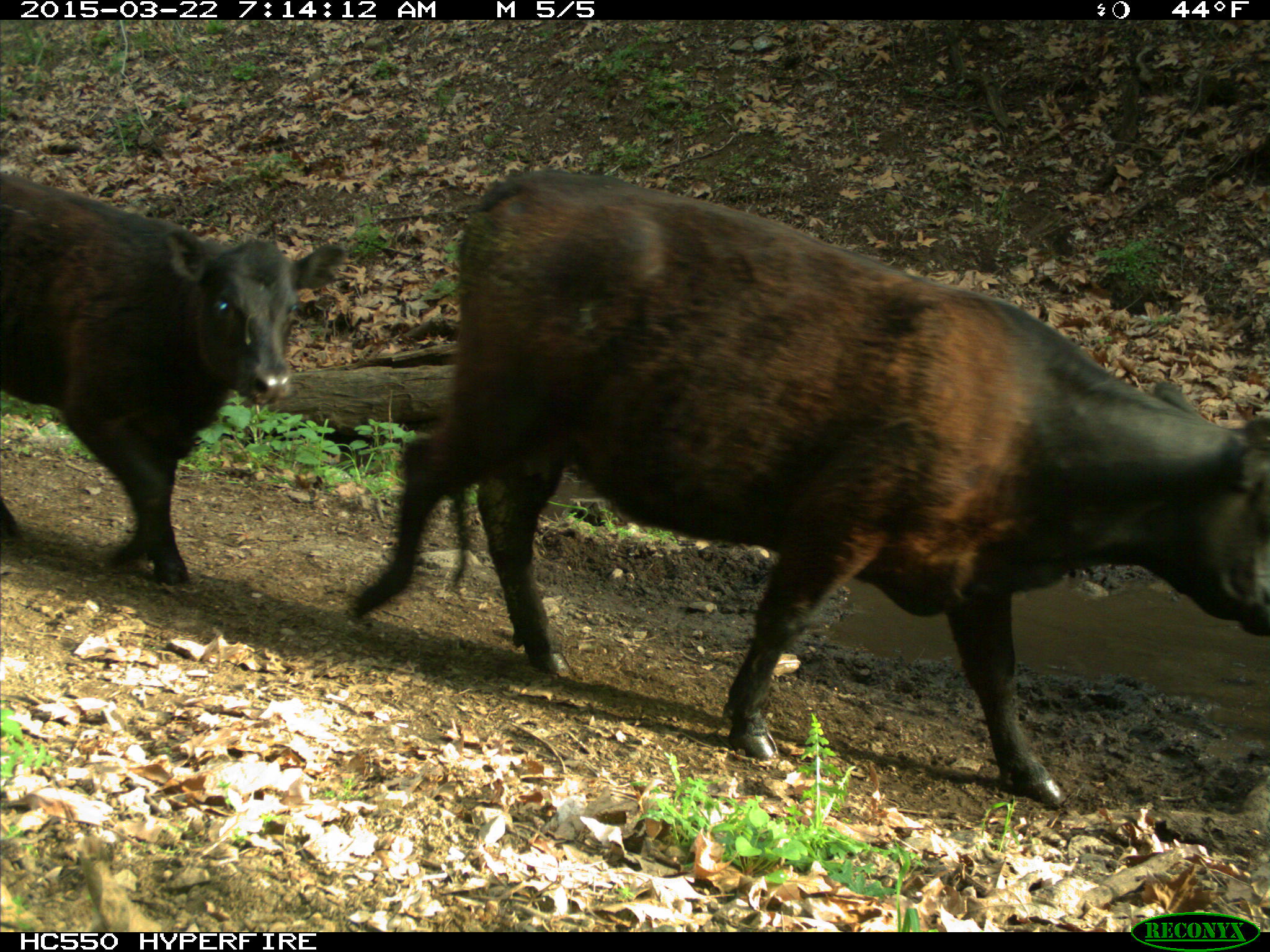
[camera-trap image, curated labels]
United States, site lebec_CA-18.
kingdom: Animalia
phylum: Chordata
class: Mammalia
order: Artiodactyla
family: Bovidae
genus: Bos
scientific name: Bos taurus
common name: domestic cow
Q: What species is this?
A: Bos taurus (domestic cow).